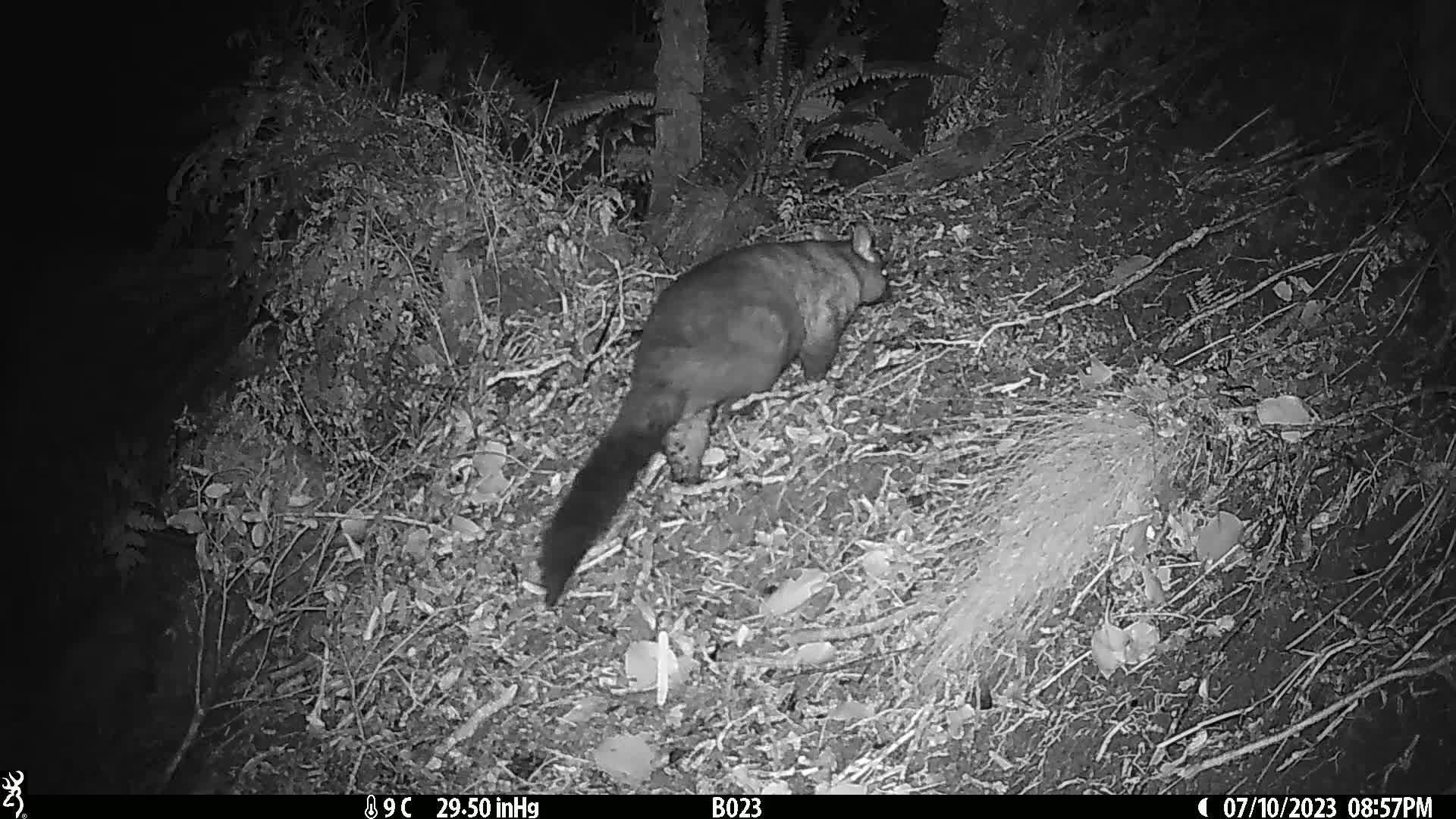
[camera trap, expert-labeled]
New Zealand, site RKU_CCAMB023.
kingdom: Animalia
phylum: Chordata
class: Mammalia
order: Diprotodontia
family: Phalangeridae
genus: Trichosurus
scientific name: Trichosurus vulpecula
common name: common brushtail possum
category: possum